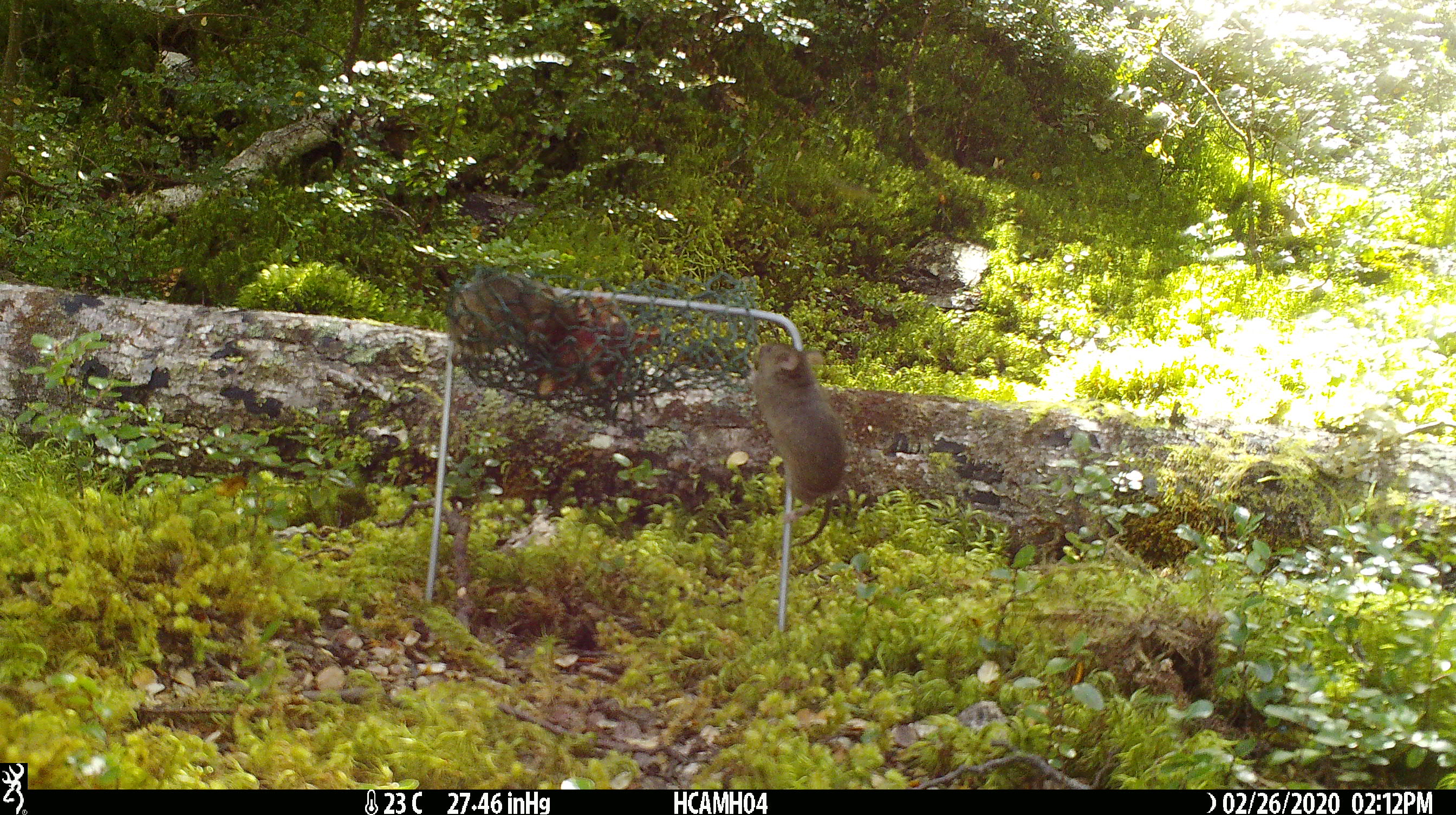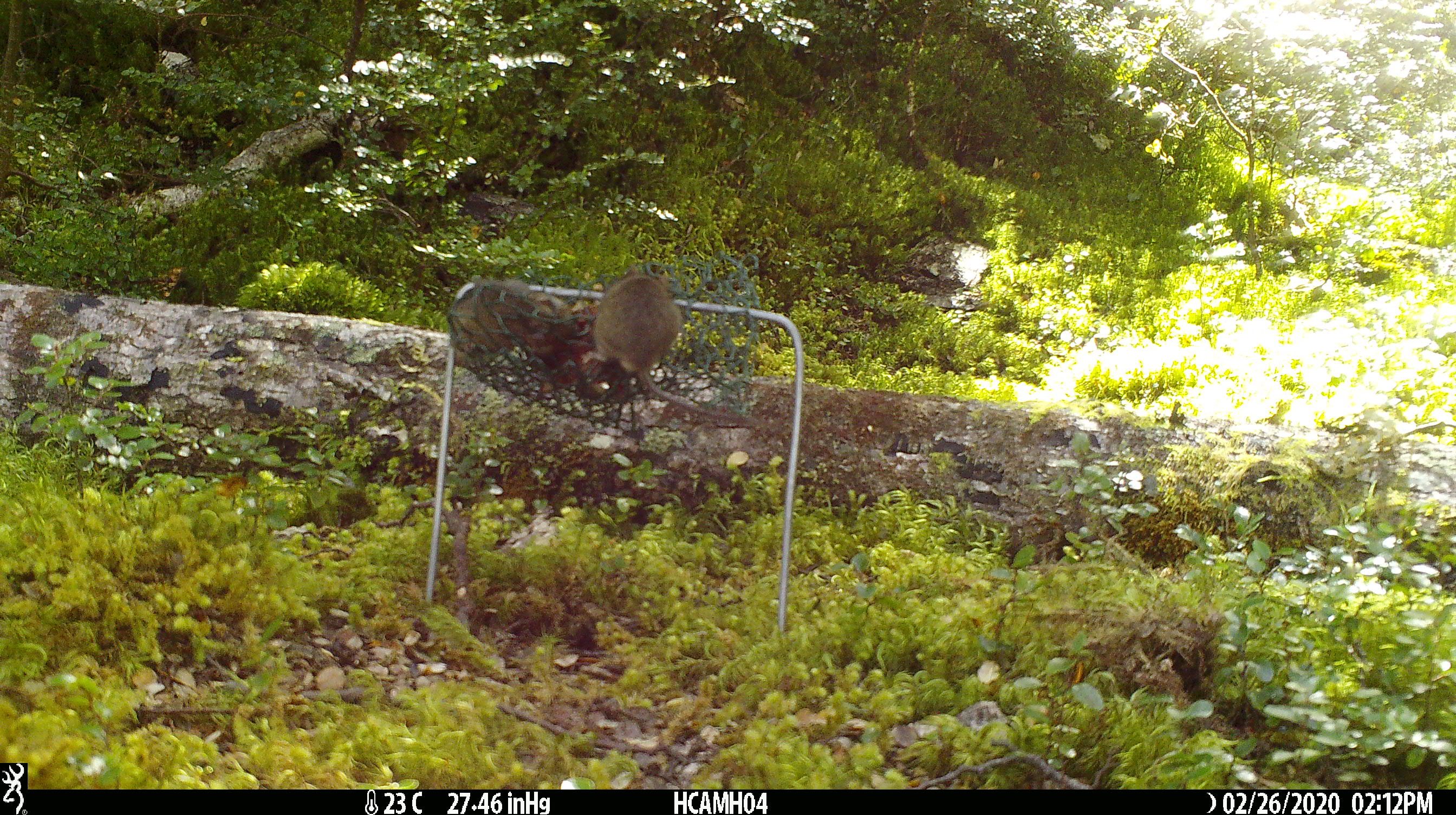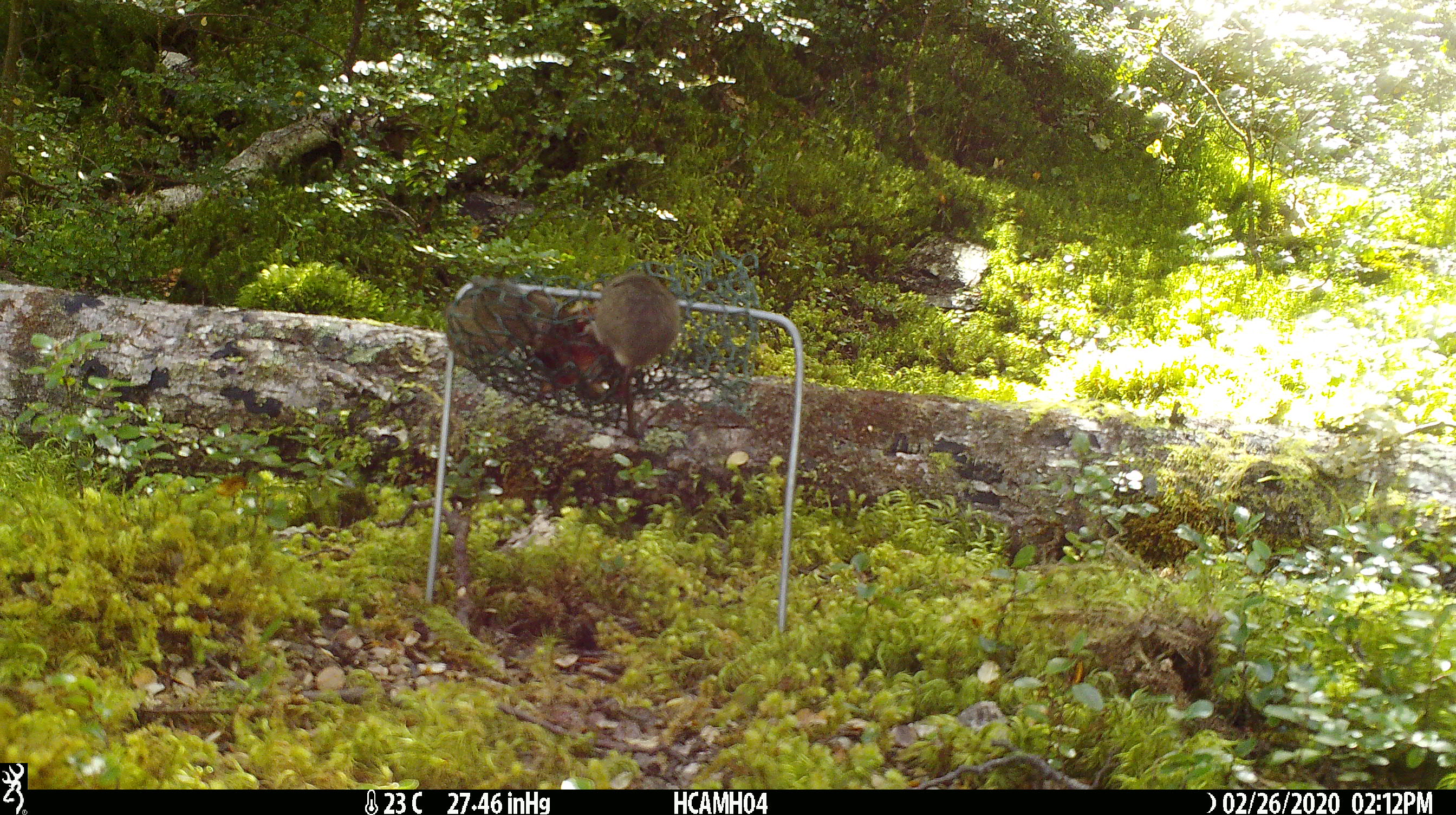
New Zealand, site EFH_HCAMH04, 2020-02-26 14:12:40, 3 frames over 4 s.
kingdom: Animalia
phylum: Chordata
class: Mammalia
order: Rodentia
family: Muridae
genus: Mus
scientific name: Mus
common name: mouse